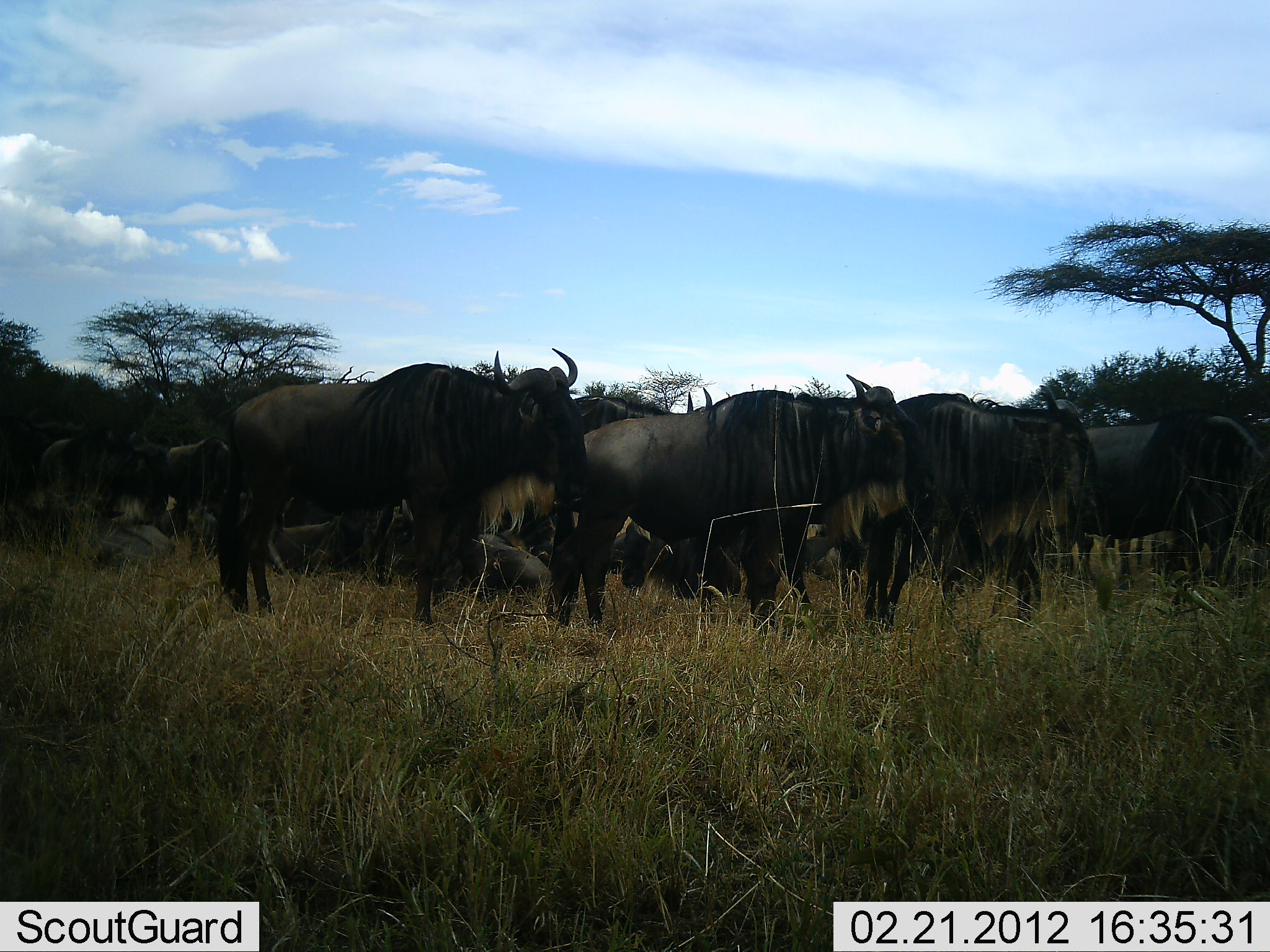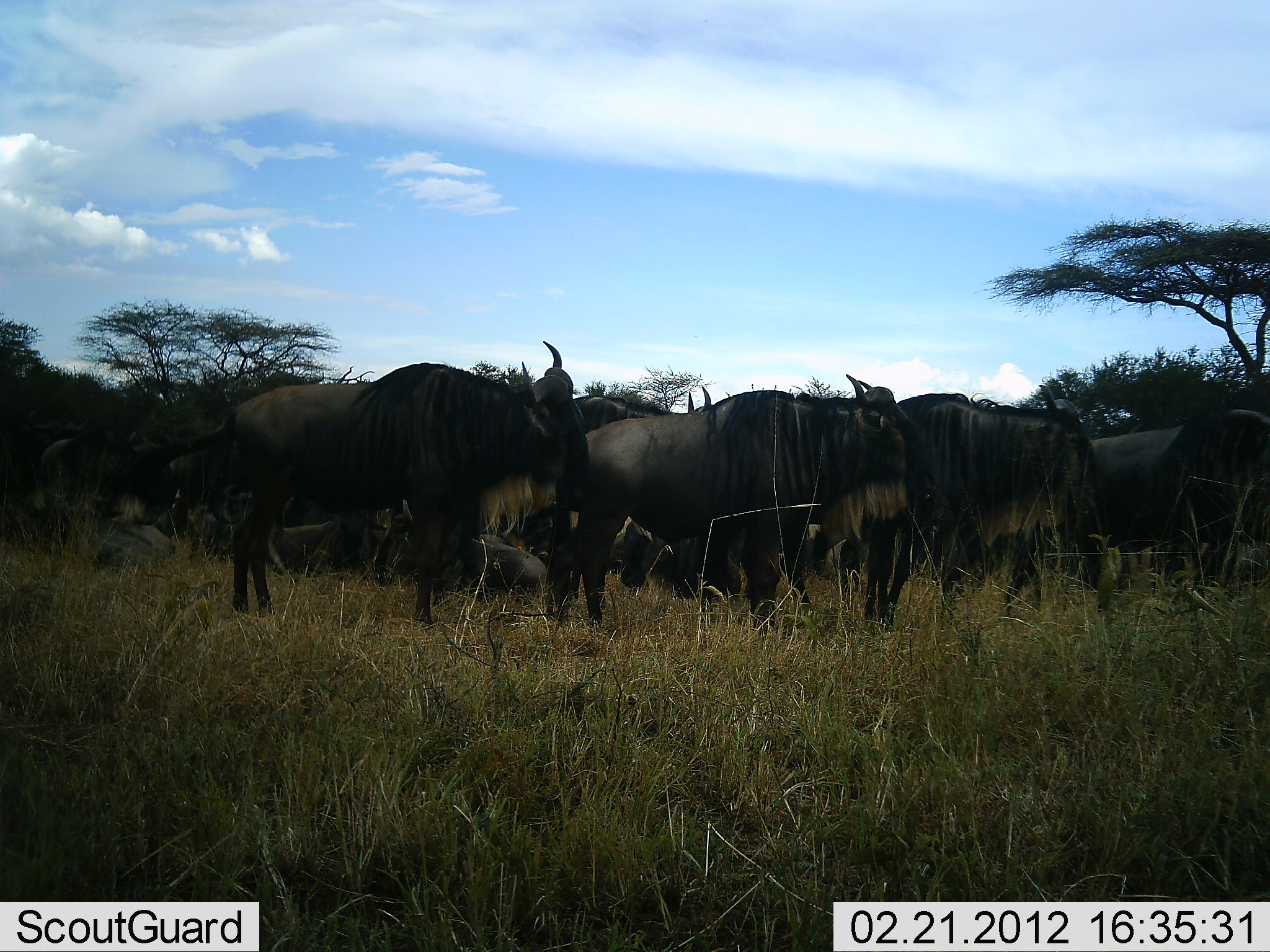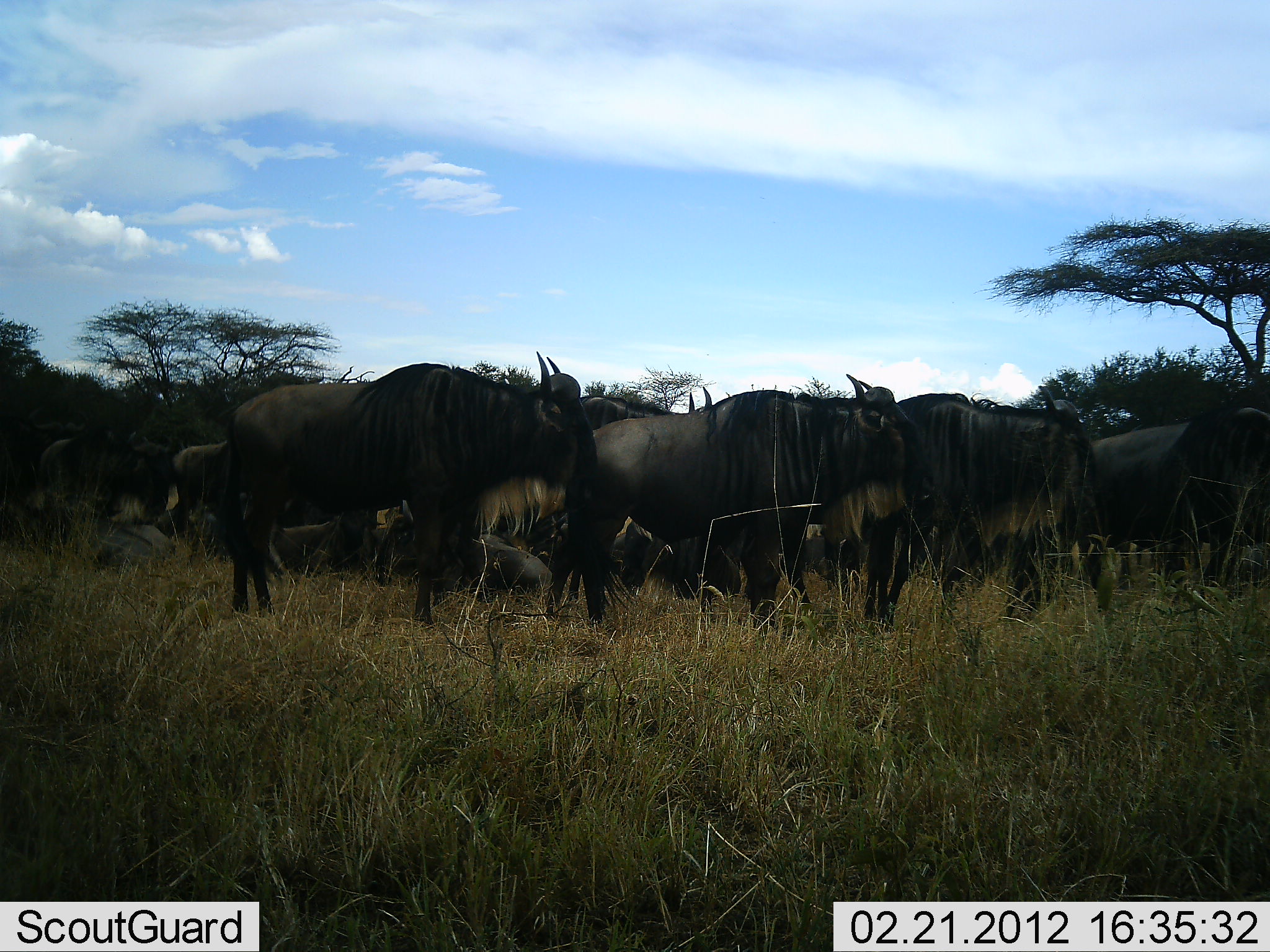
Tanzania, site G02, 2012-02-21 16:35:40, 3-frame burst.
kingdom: Animalia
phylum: Chordata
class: Mammalia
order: Artiodactyla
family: Bovidae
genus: Connochaetes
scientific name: Connochaetes taurinus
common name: blue wildebeest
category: wildebeest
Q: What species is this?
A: Wildebeest (blue wildebeest) (Connochaetes taurinus).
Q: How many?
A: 11-50.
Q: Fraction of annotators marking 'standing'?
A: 82%.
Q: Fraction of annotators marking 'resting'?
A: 50%.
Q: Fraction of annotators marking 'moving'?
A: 14%.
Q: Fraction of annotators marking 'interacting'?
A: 0%.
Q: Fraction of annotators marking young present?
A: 0%.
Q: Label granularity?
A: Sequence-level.